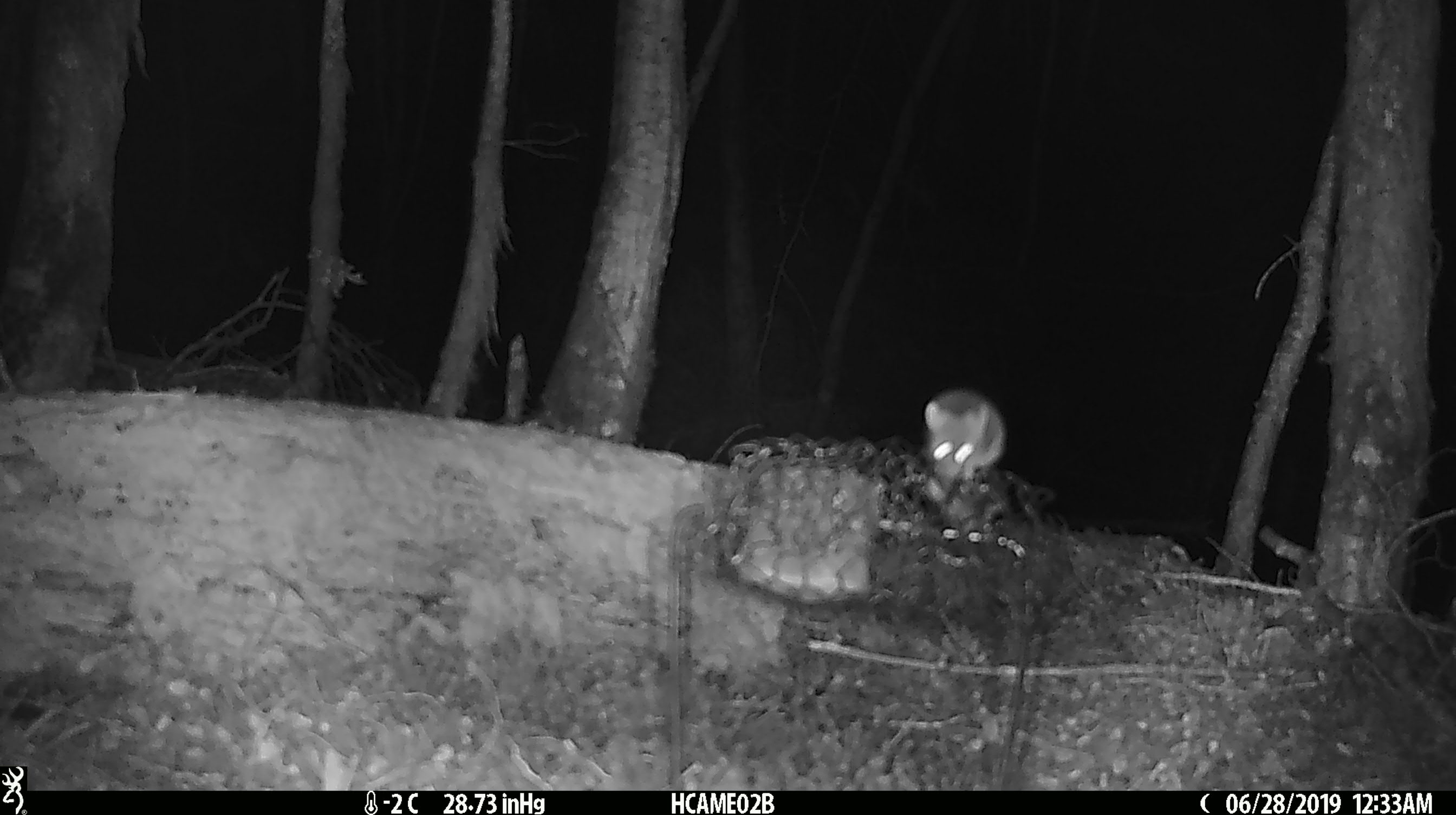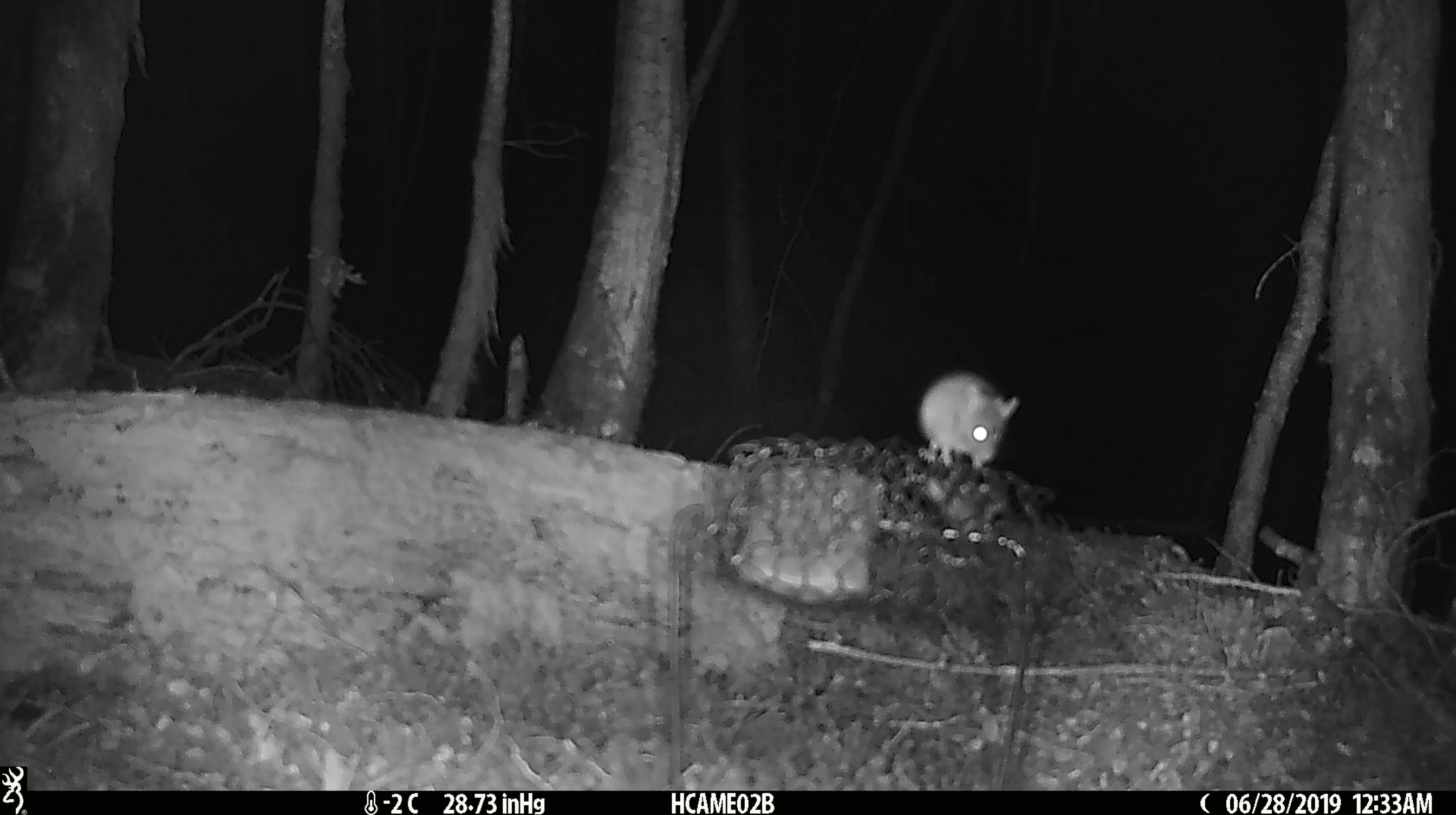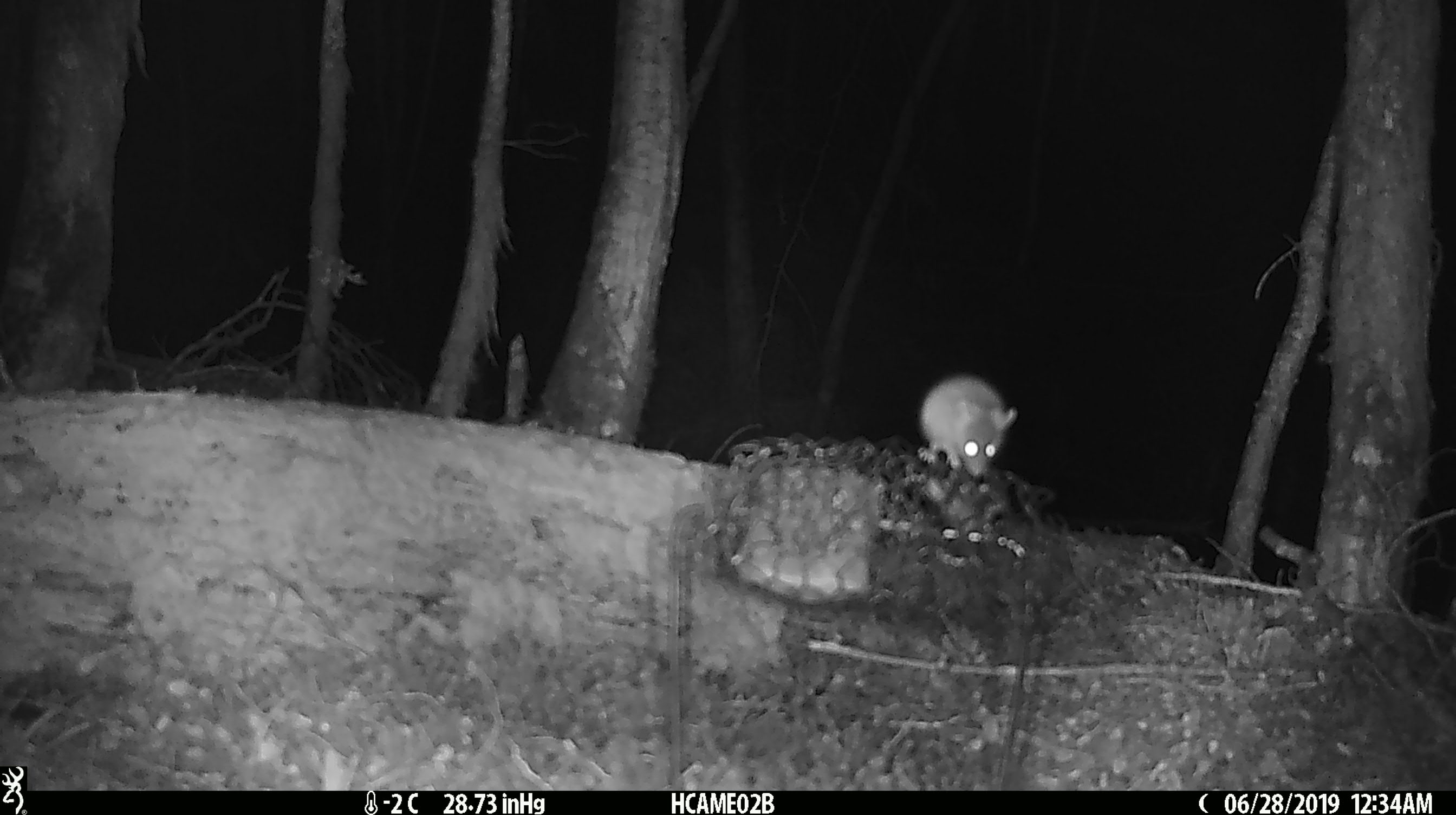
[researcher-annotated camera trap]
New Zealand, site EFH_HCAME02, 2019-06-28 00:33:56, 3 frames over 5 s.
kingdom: Animalia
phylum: Chordata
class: Mammalia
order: Rodentia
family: Muridae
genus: Mus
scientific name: Mus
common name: mouse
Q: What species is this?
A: Mouse (Mus).